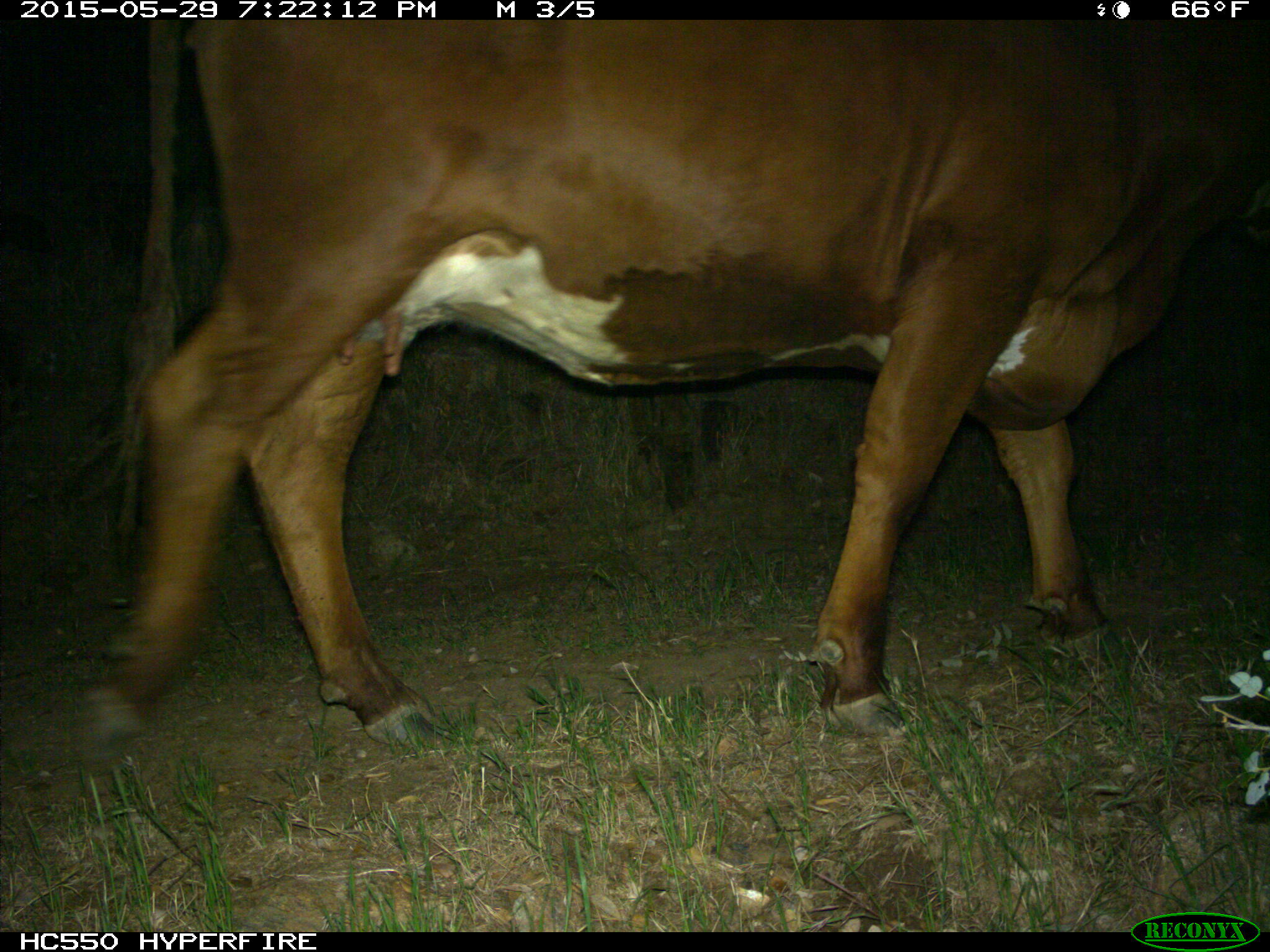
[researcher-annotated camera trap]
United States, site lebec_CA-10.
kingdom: Animalia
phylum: Chordata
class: Mammalia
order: Artiodactyla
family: Bovidae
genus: Bos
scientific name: Bos taurus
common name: domestic cow